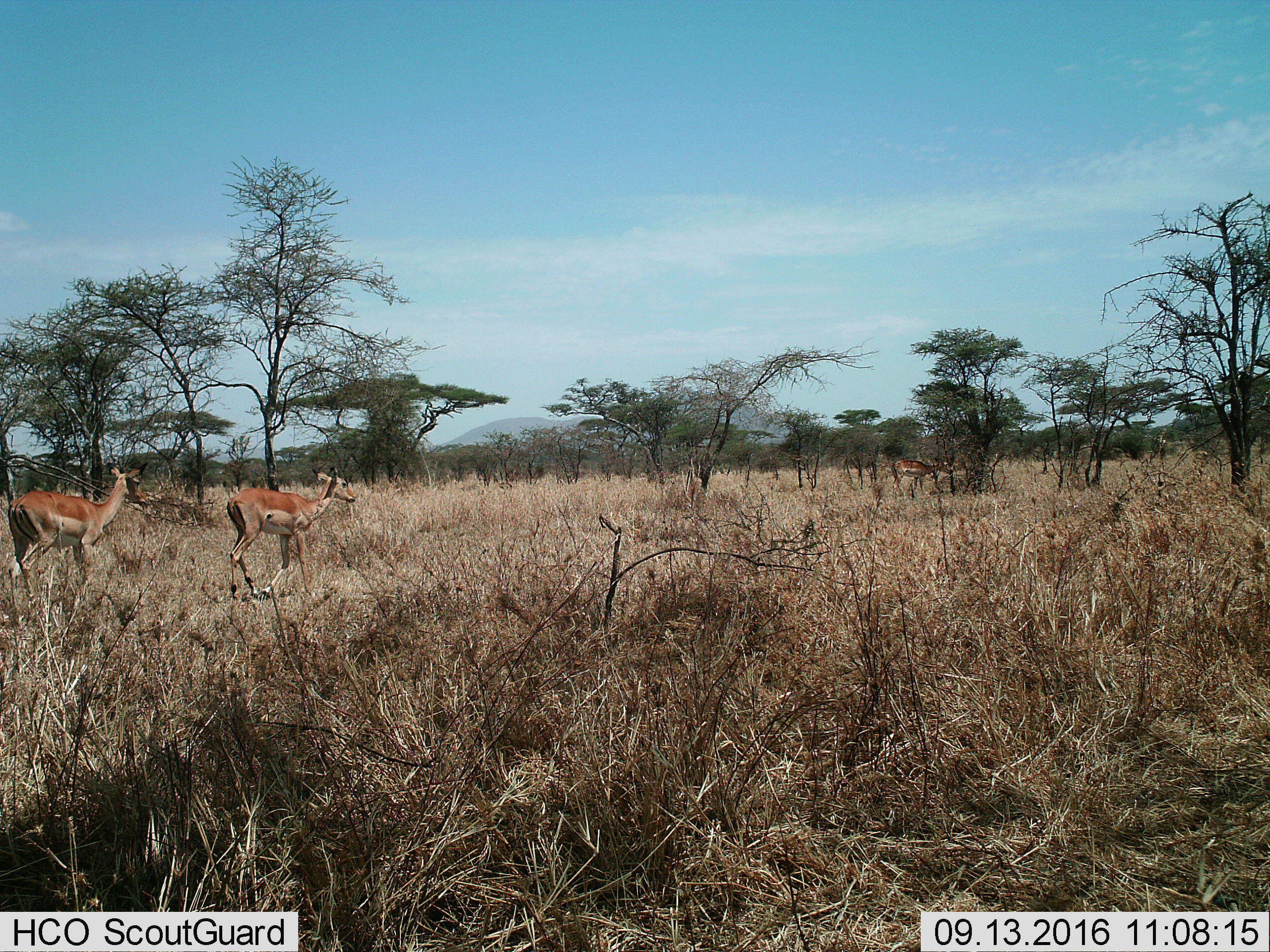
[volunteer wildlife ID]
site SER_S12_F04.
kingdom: Animalia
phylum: Chordata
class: Mammalia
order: Artiodactyla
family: Bovidae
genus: Nanger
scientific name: Nanger granti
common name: grant's gazelle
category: gazellegrants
Gazellegrants (grant's gazelle) (Nanger granti), count 3. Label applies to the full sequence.